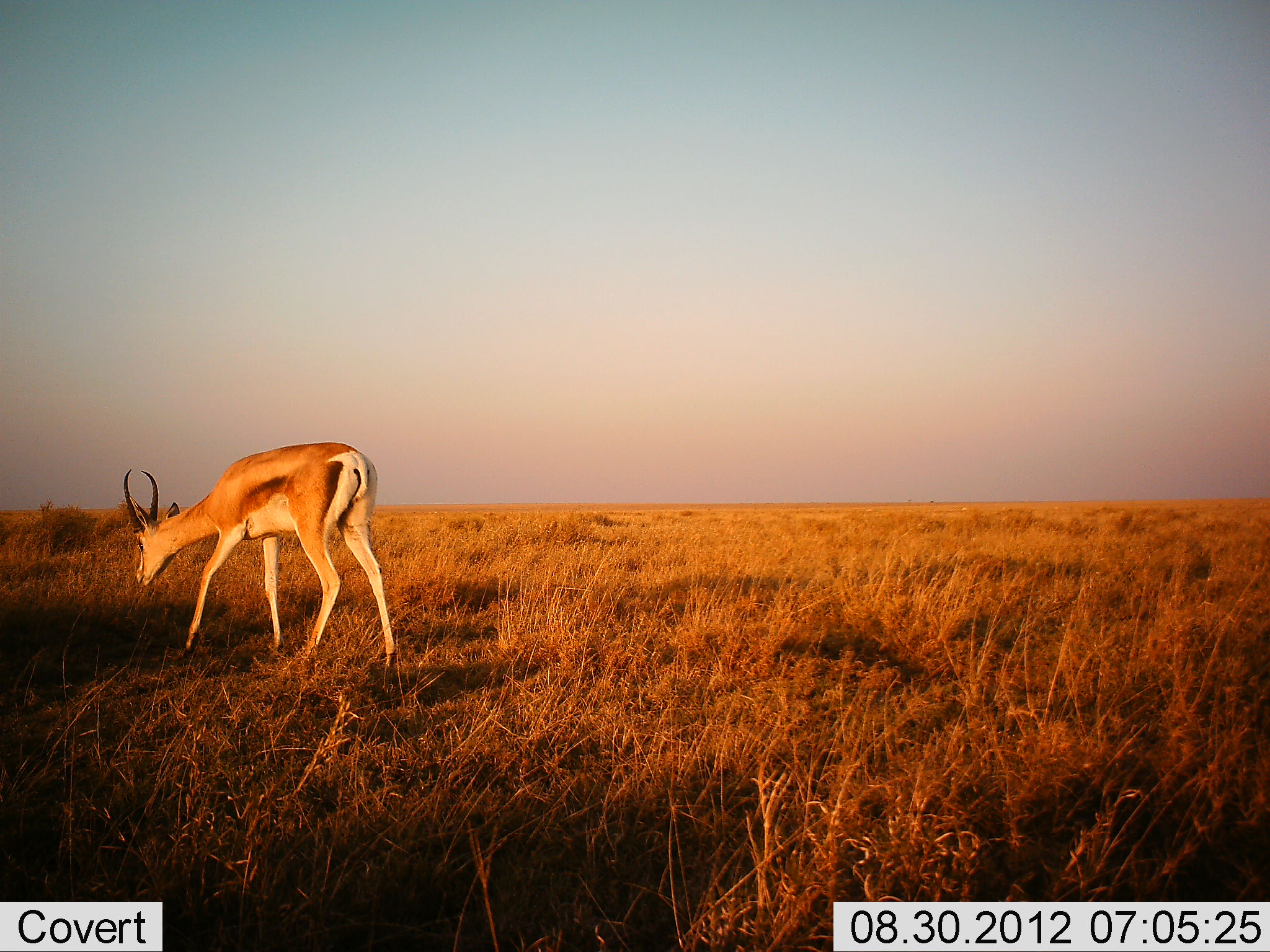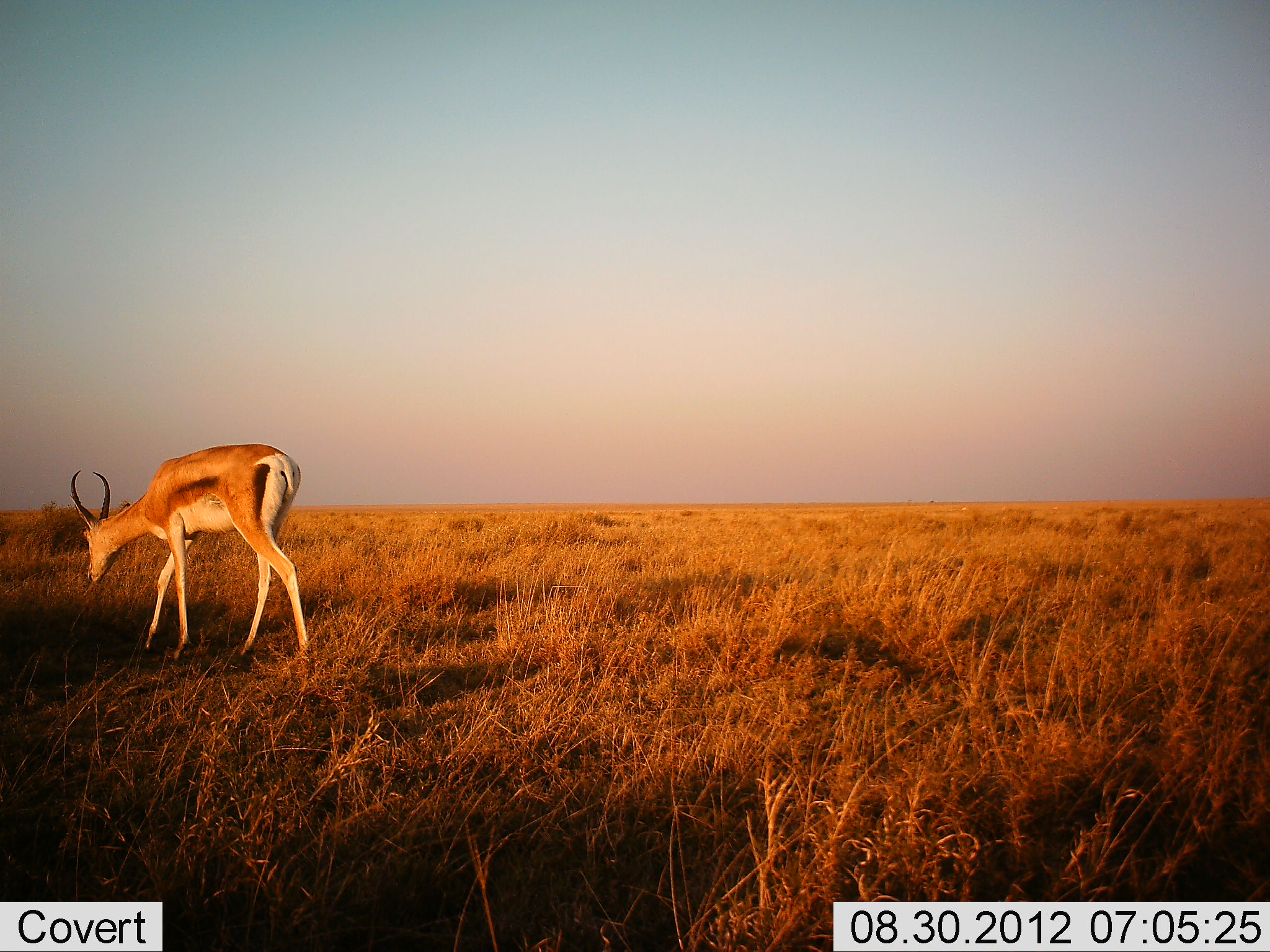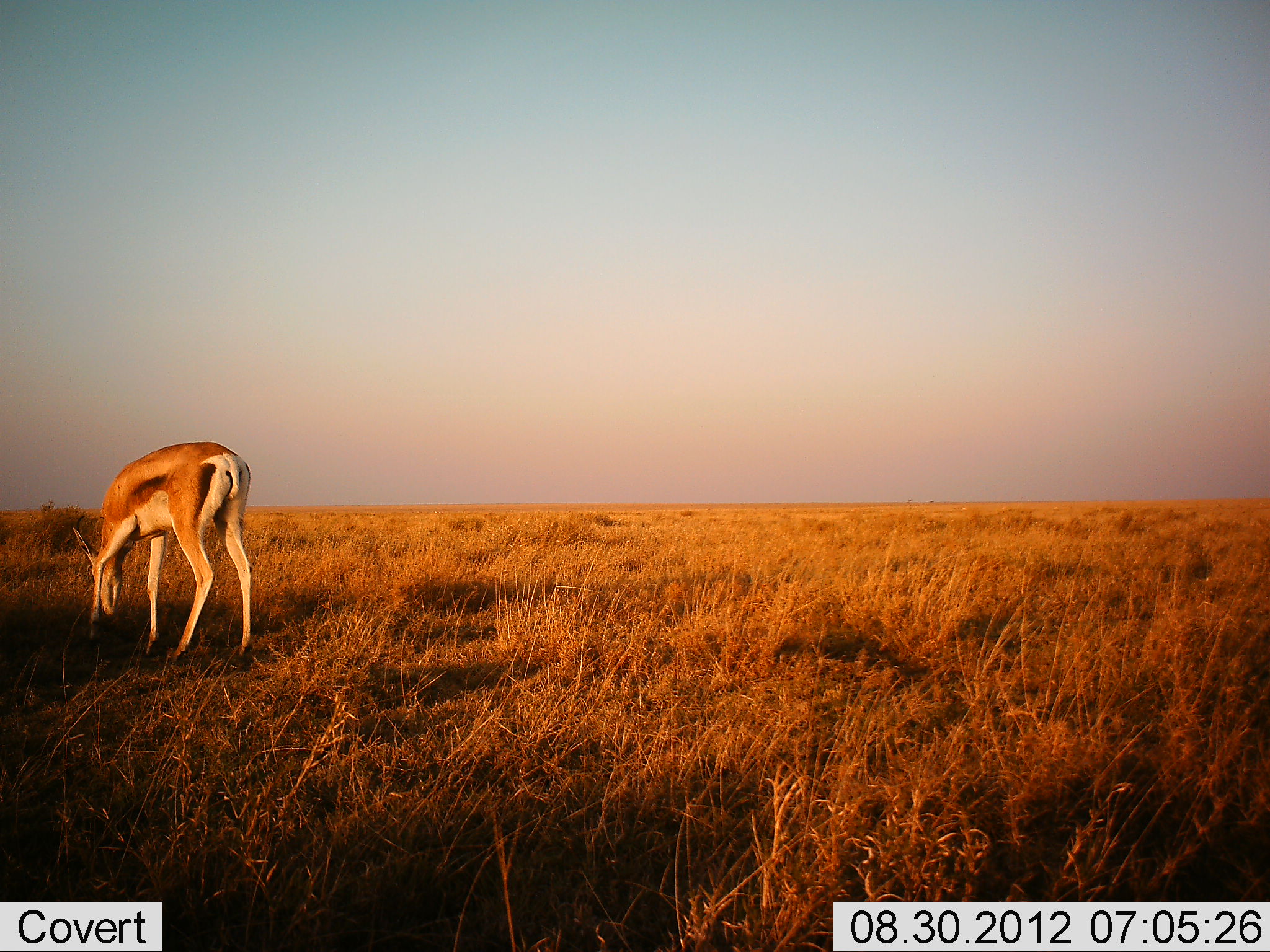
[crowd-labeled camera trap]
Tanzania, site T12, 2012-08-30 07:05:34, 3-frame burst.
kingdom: Animalia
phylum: Chordata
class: Mammalia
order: Artiodactyla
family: Bovidae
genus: Nanger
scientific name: Nanger granti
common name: grant's gazelle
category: gazellegrants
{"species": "gazellegrants (grant's gazelle) (Nanger granti)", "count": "1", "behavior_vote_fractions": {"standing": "0%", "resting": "0%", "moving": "80%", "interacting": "0%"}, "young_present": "0%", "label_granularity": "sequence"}